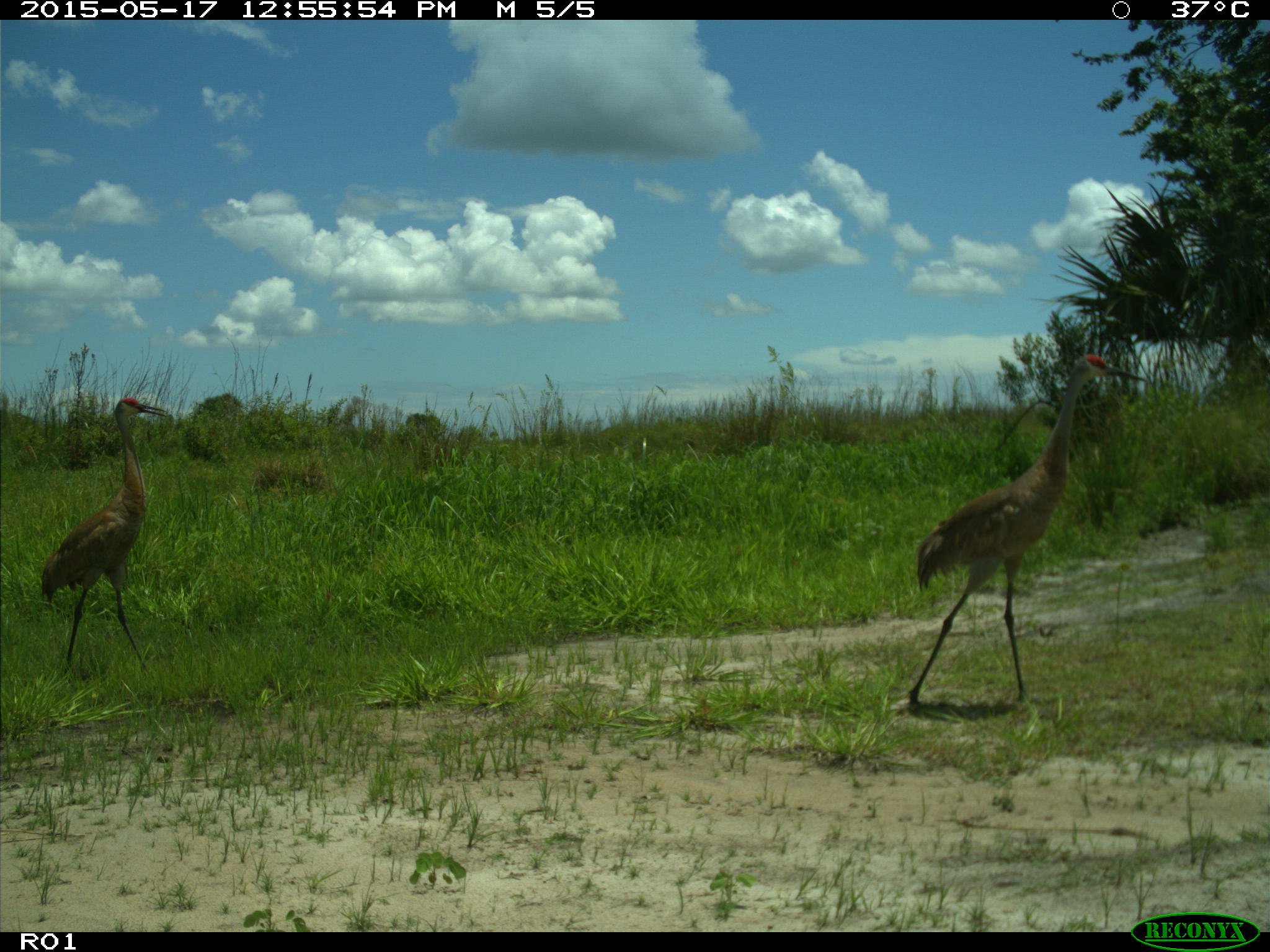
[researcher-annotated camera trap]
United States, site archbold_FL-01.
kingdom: Animalia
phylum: Chordata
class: Aves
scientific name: Aves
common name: birds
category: unidentified bird